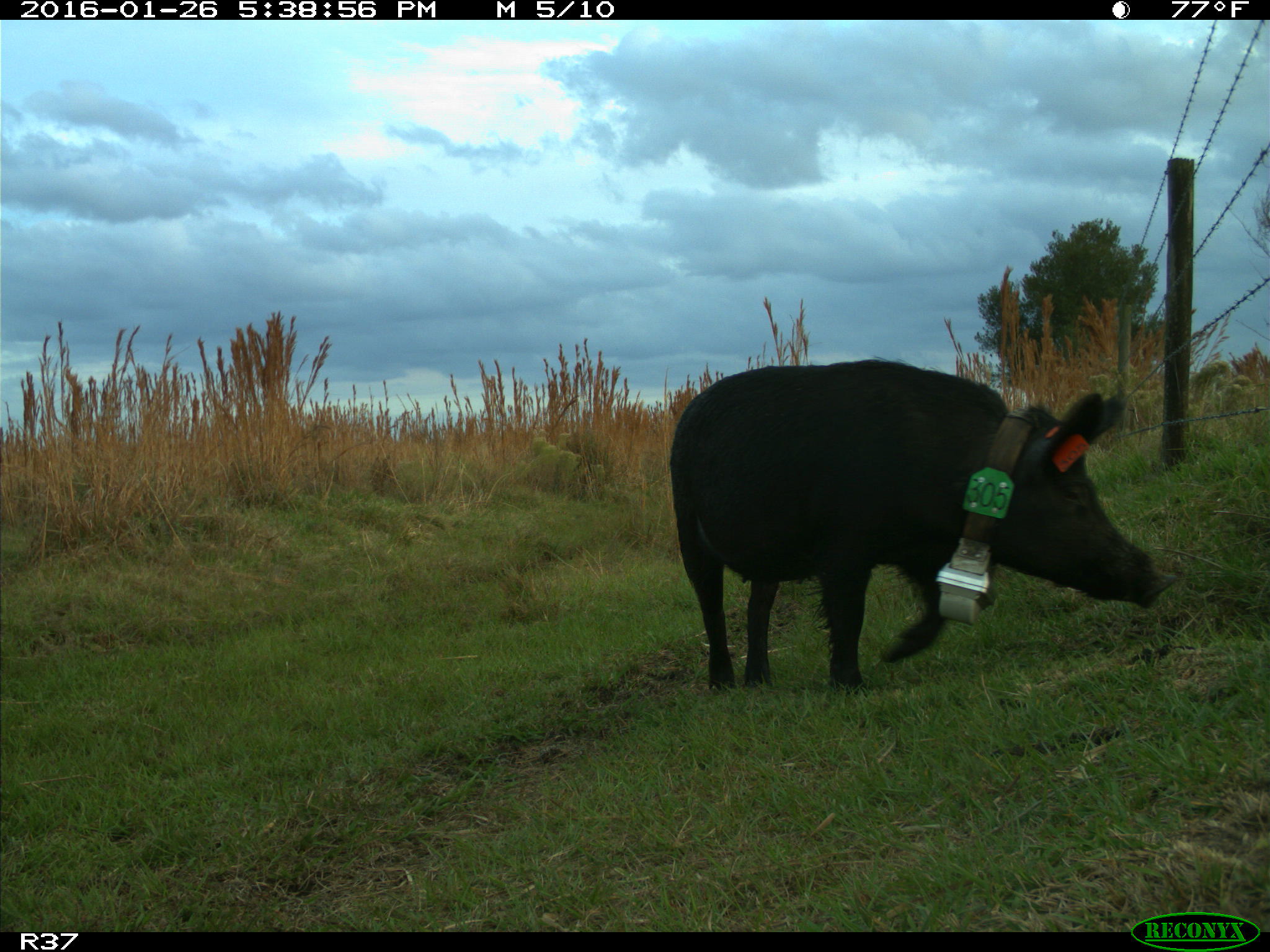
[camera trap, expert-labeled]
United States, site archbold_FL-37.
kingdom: Animalia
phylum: Chordata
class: Mammalia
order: Artiodactyla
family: Suidae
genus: Sus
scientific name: Sus scrofa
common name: wild boar